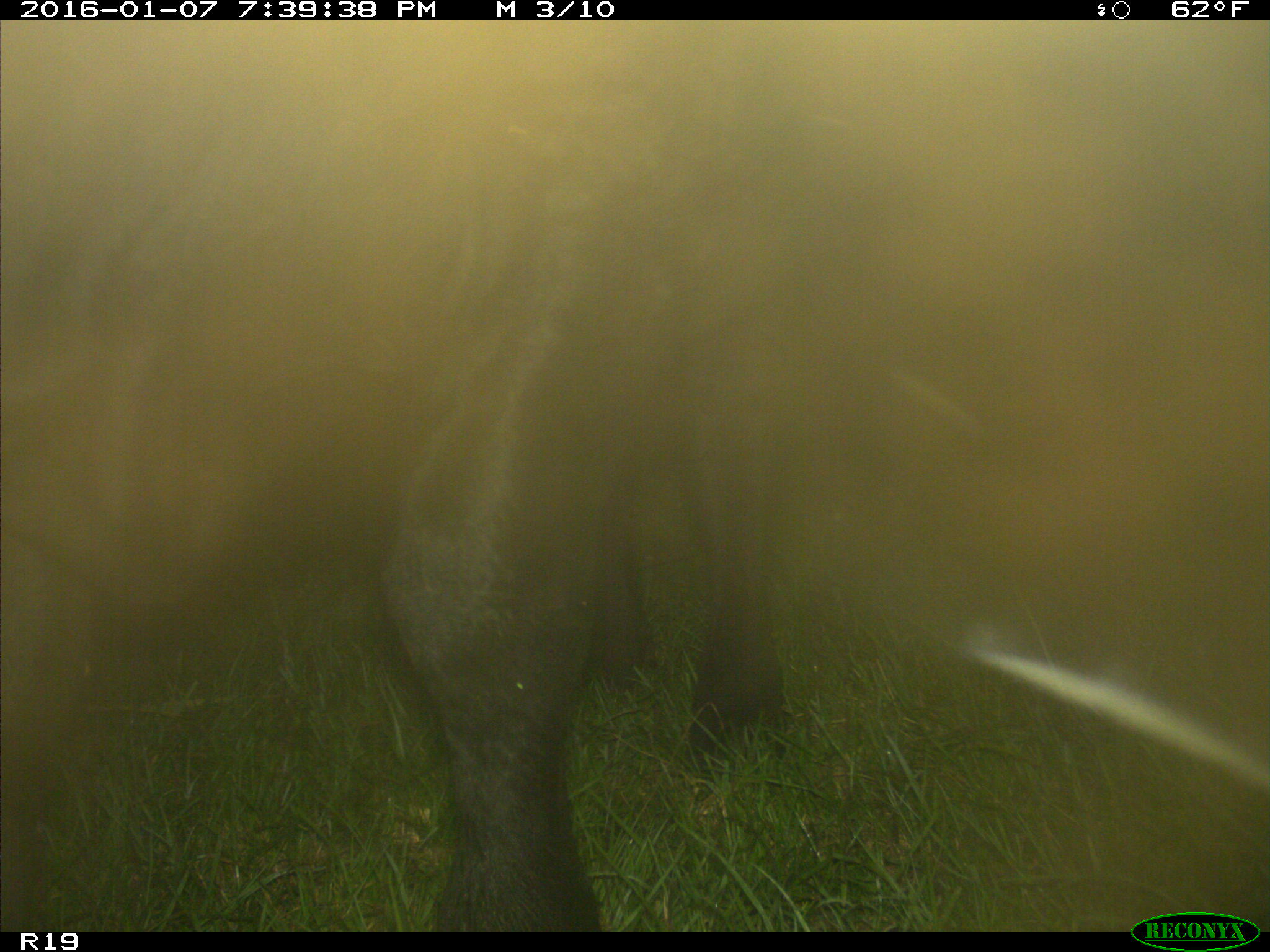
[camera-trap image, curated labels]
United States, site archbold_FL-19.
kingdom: Animalia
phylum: Chordata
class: Mammalia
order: Artiodactyla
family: Bovidae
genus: Bos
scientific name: Bos taurus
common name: domestic cow